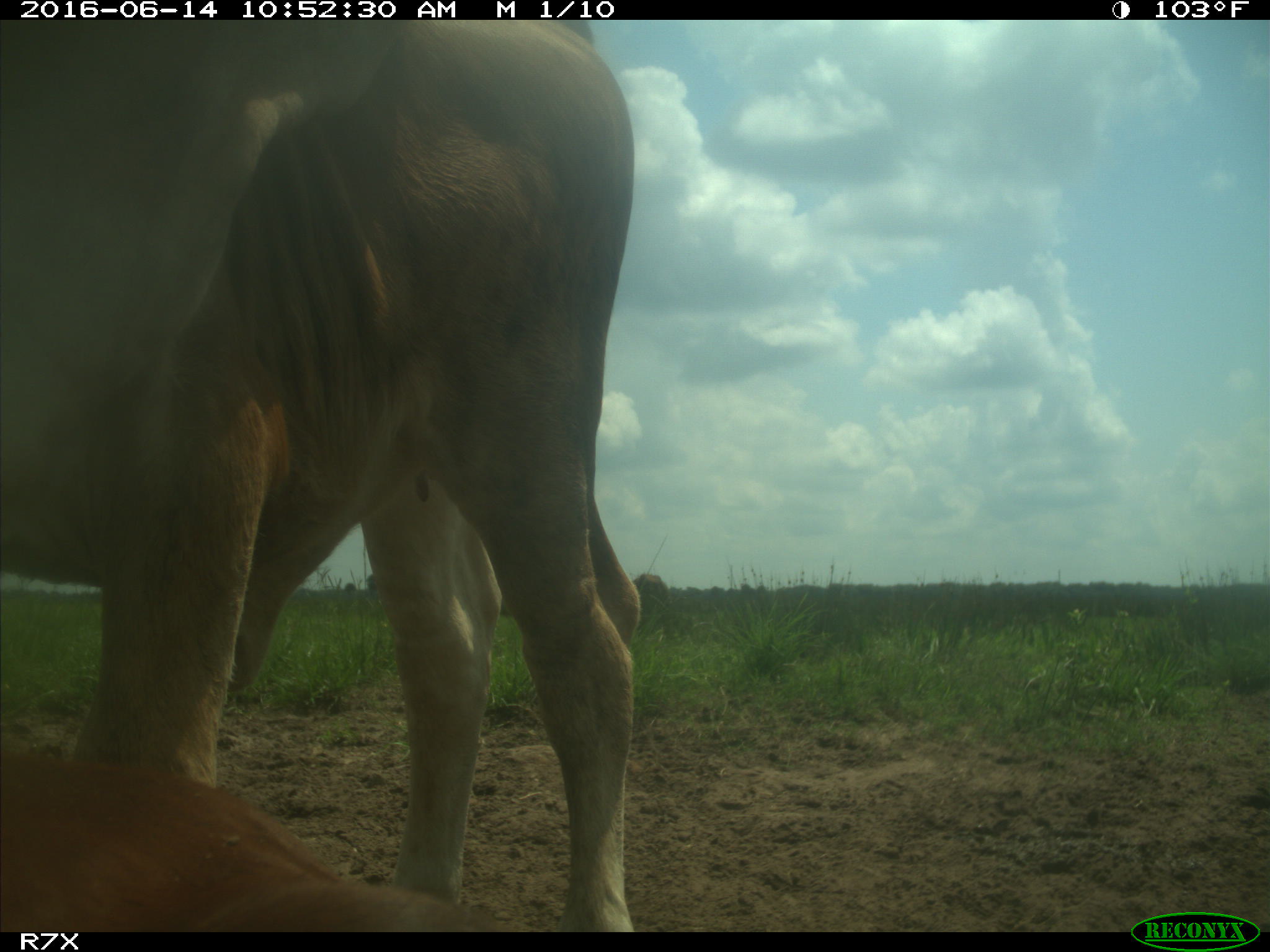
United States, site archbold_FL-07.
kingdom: Animalia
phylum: Chordata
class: Mammalia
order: Artiodactyla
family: Bovidae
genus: Bos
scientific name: Bos taurus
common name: domestic cow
Bos taurus (domestic cow).